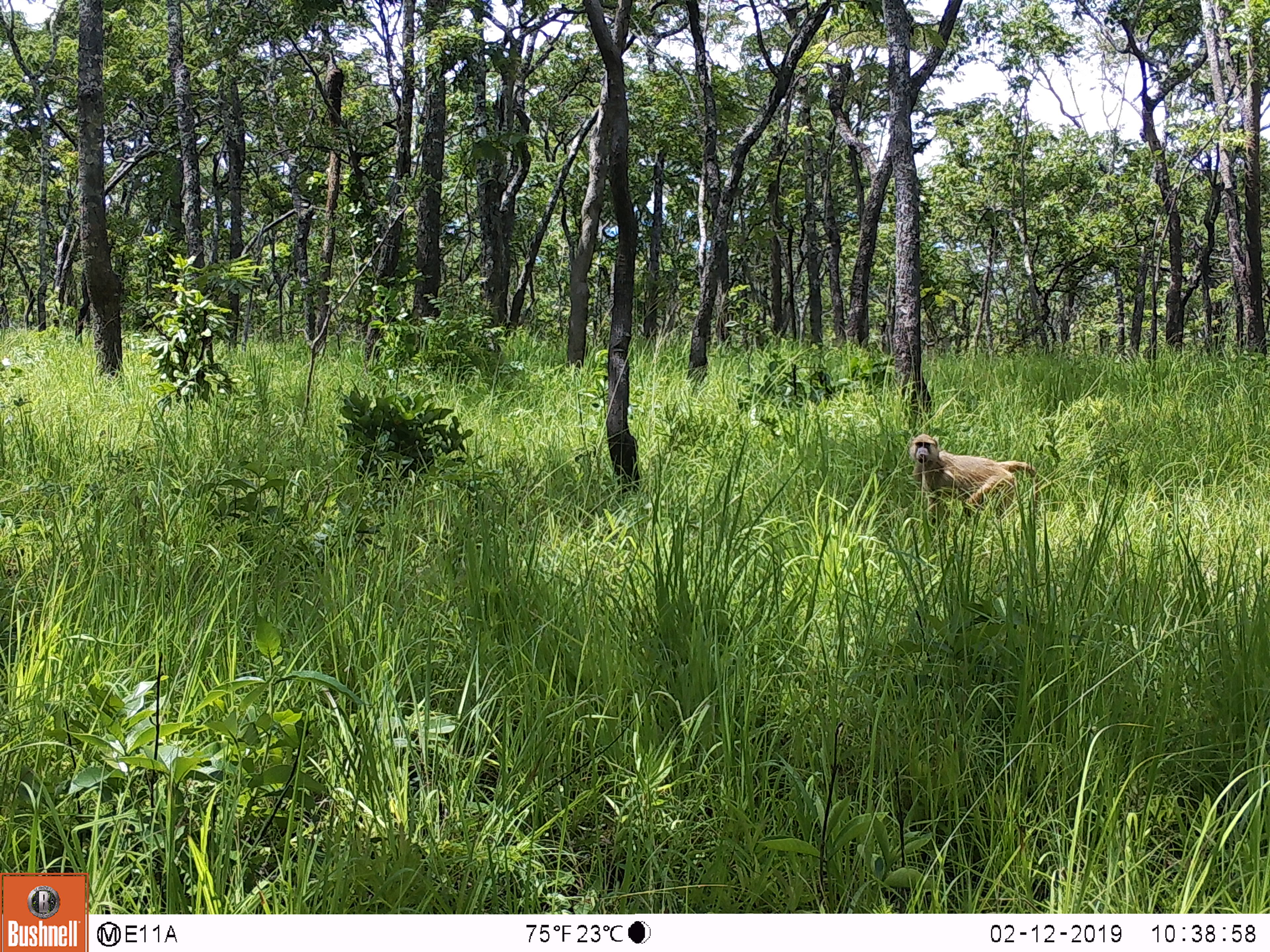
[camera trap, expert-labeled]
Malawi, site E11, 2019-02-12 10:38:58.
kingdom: Animalia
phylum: Chordata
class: Mammalia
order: Primates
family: Cercopithecidae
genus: Papio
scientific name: Papio cynocephalus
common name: yellow baboon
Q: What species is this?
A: Yellow baboon (Papio cynocephalus).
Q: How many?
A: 1.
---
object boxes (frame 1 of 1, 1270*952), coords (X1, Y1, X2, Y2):
yellow baboon: (906, 433, 1045, 535)